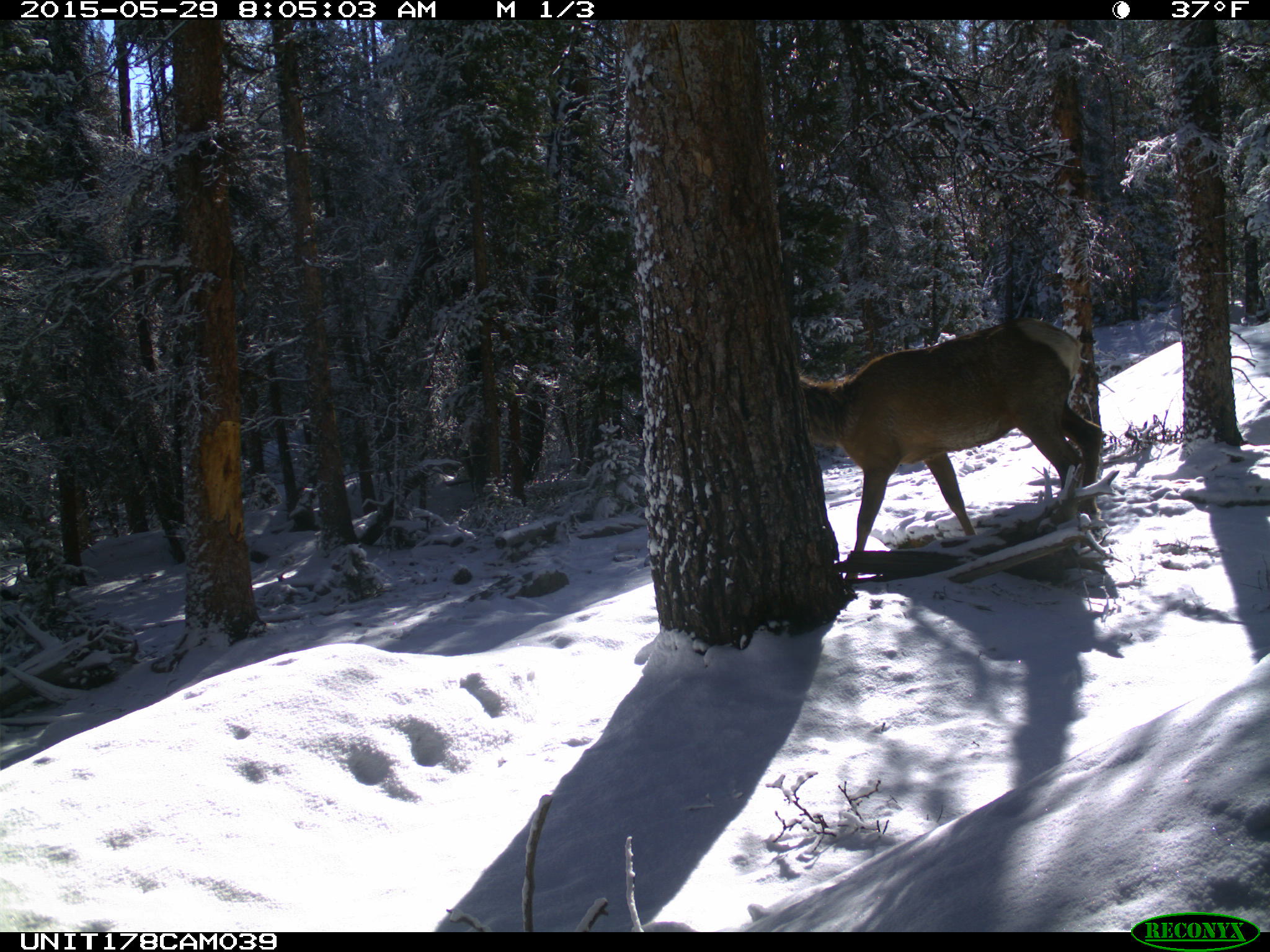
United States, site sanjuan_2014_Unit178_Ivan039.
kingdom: Animalia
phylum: Chordata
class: Mammalia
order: Artiodactyla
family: Cervidae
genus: Cervus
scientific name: Cervus elaphus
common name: red deer